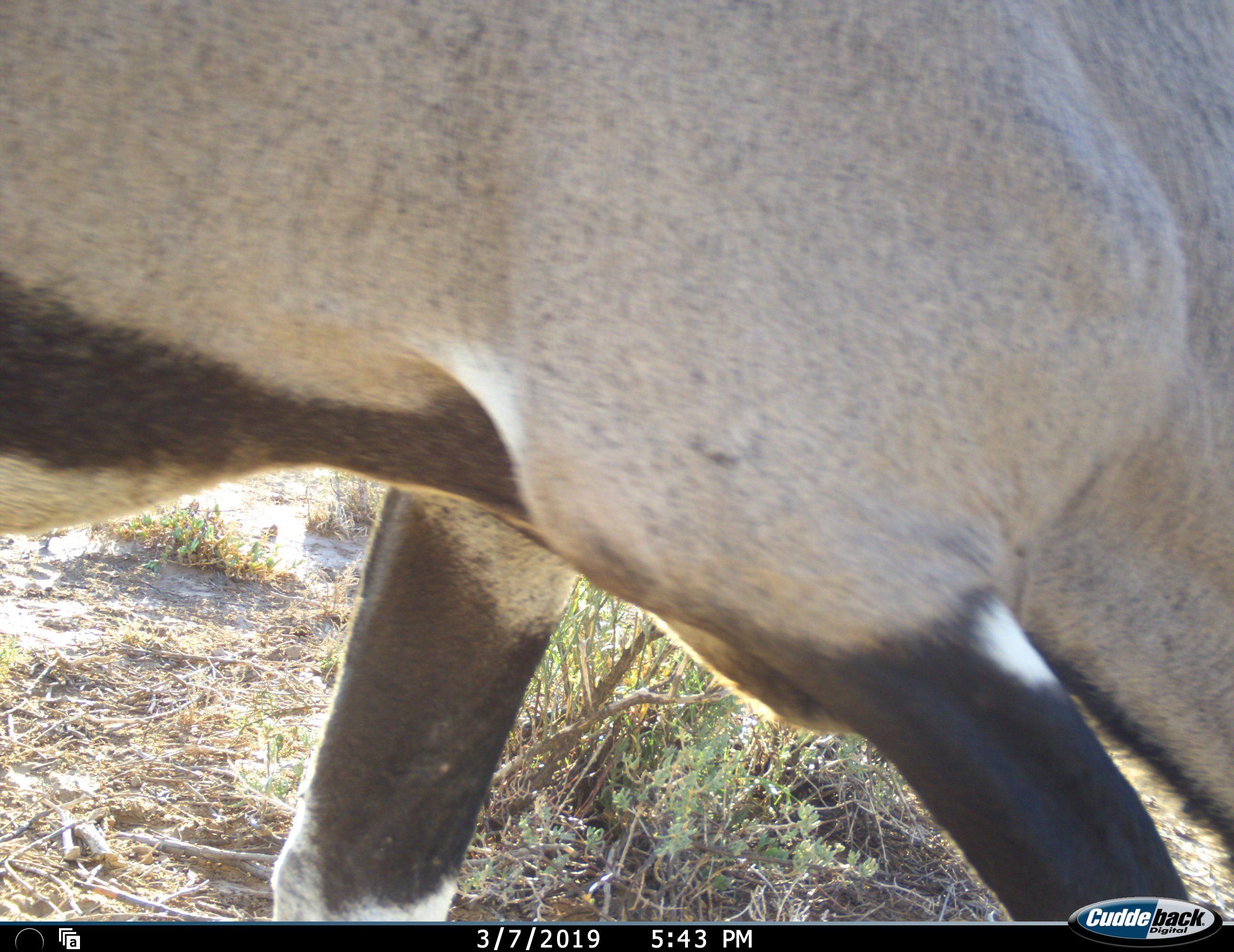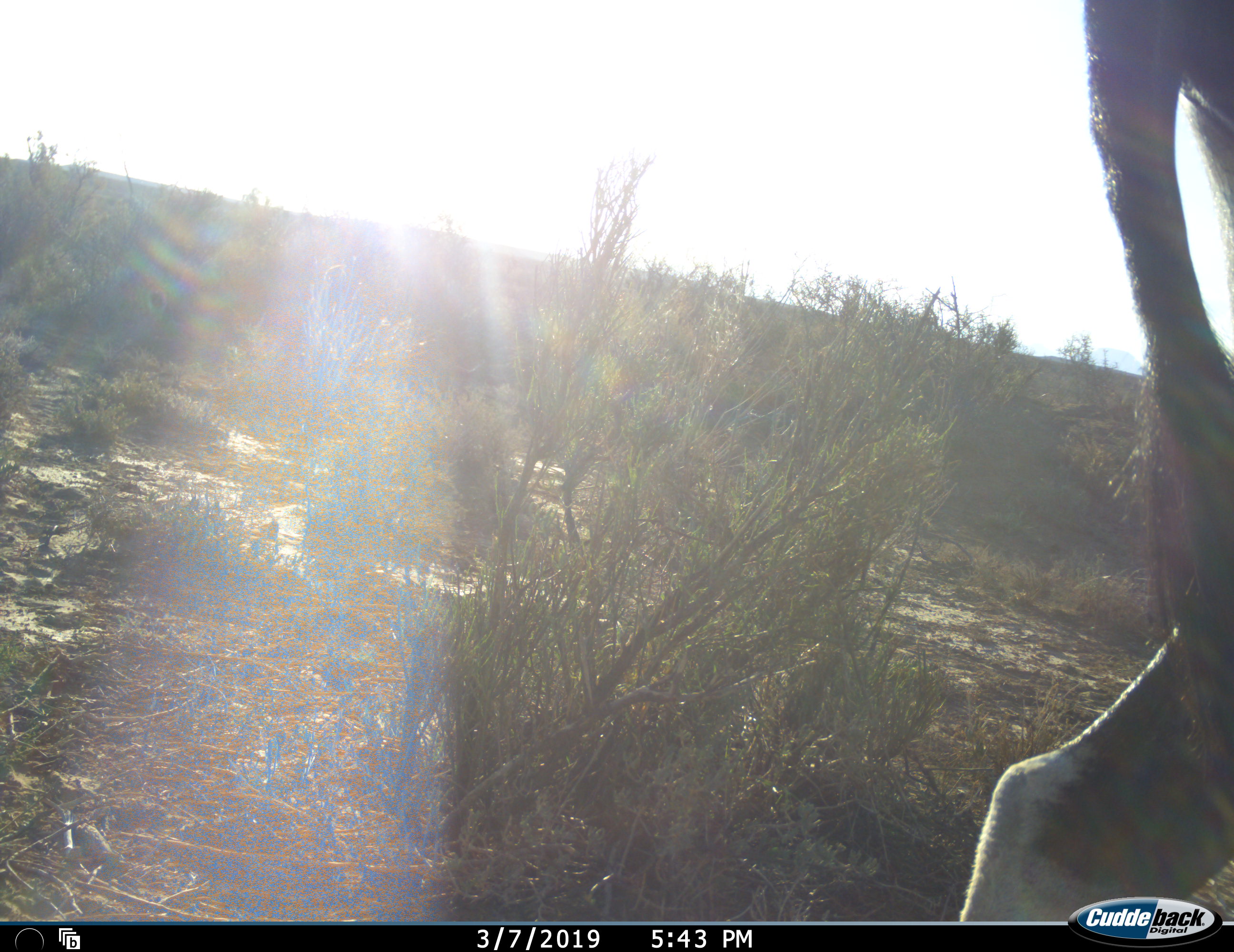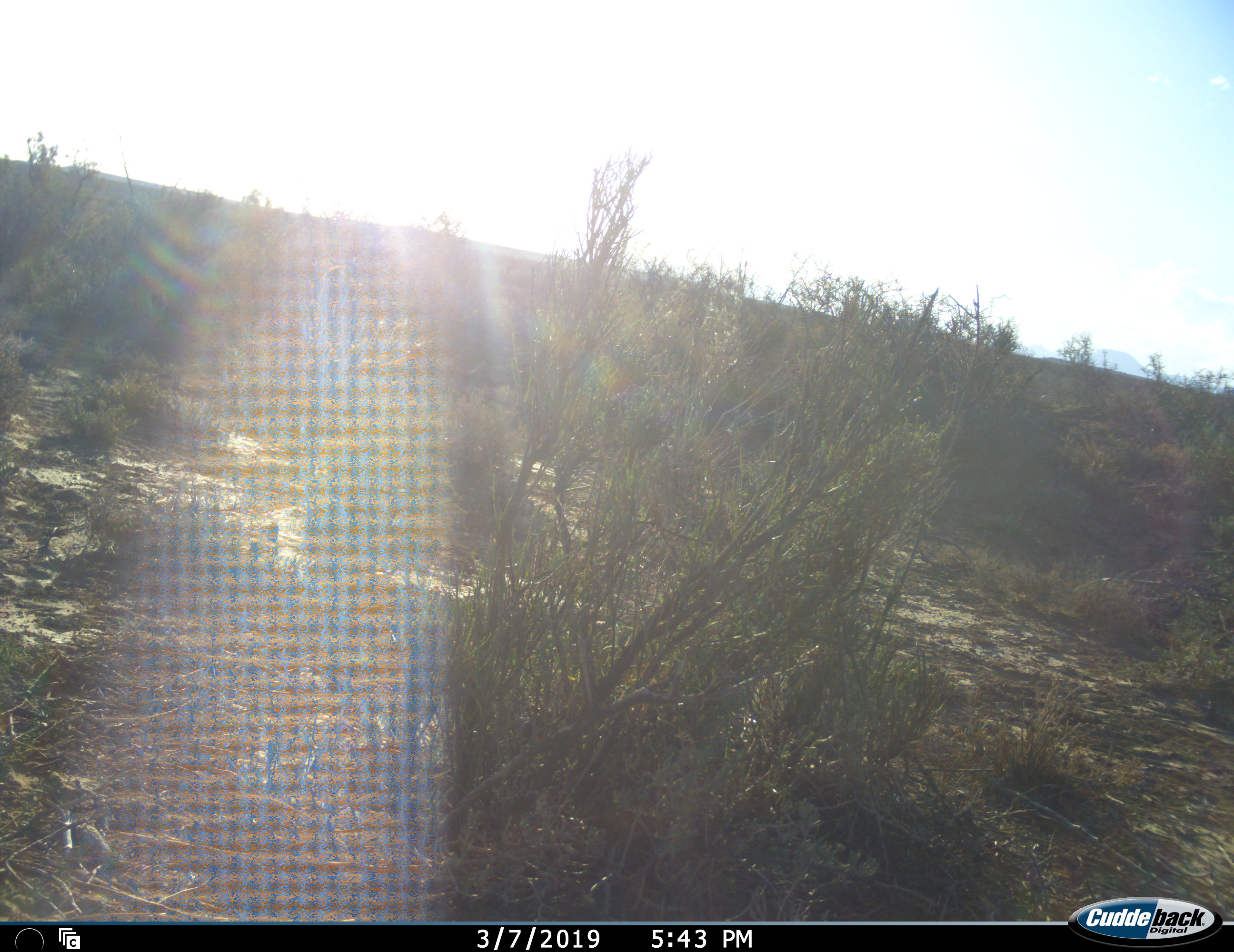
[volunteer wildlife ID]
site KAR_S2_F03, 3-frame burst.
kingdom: Animalia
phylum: Chordata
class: Mammalia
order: Artiodactyla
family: Bovidae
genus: Oryx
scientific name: Oryx gazella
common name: gemsbok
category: oryx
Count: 1.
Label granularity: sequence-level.